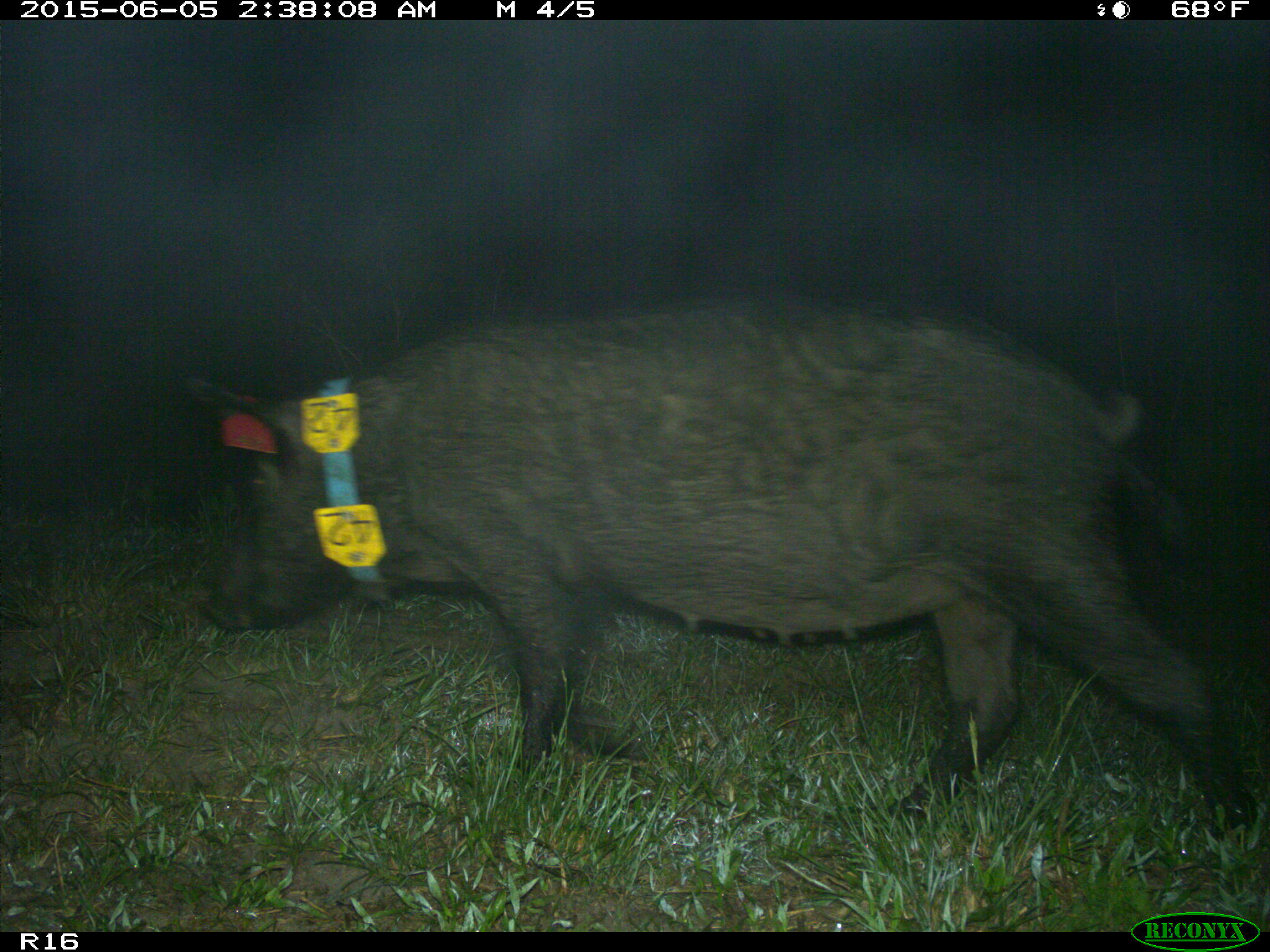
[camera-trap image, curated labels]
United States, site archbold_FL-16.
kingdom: Animalia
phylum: Chordata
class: Mammalia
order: Artiodactyla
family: Suidae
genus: Sus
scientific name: Sus scrofa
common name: wild boar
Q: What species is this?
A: Sus scrofa (wild boar).